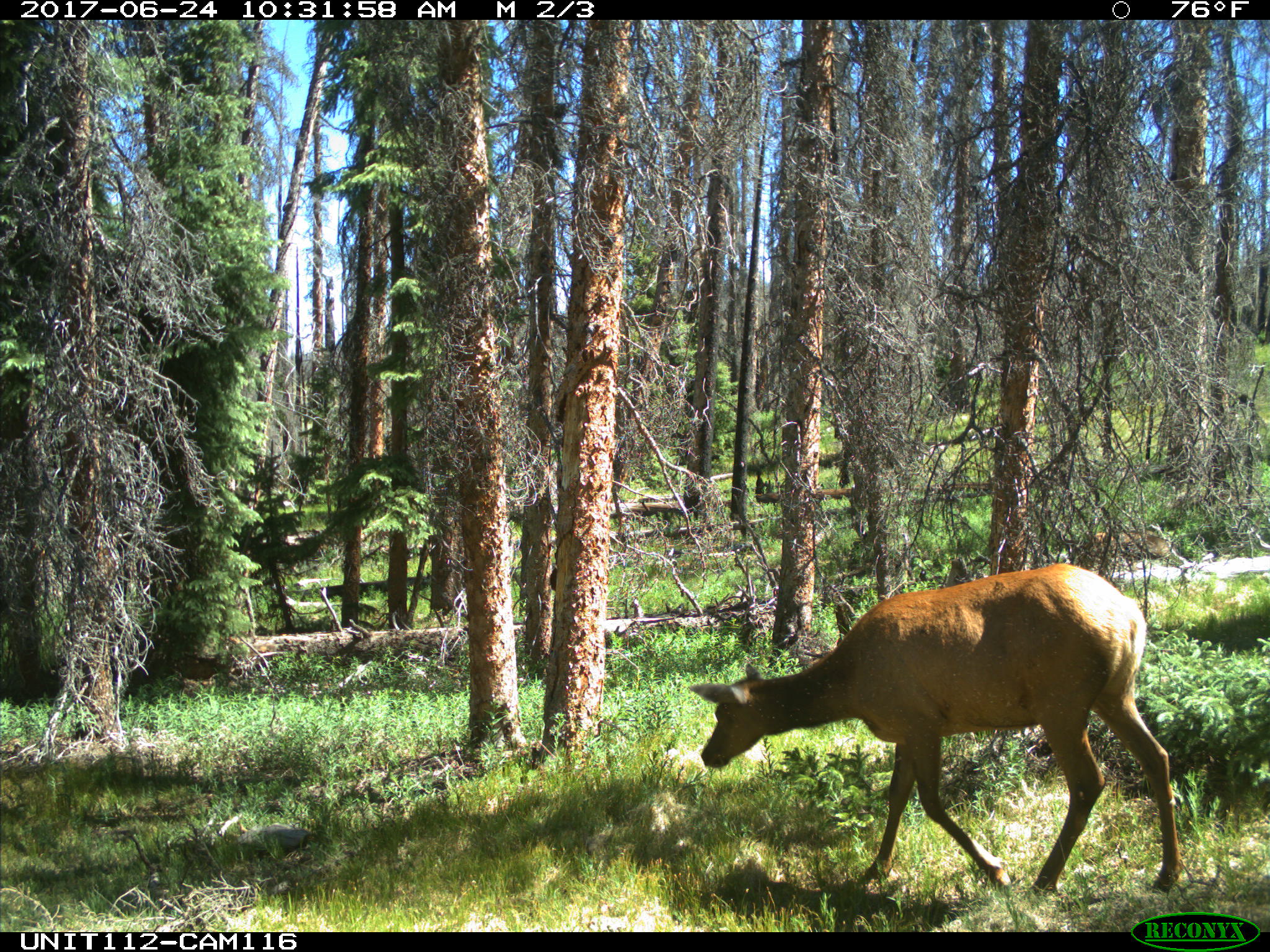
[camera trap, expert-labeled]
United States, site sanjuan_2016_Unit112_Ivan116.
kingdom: Animalia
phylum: Chordata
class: Mammalia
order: Artiodactyla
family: Cervidae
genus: Cervus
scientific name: Cervus elaphus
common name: red deer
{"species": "Cervus elaphus (red deer)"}